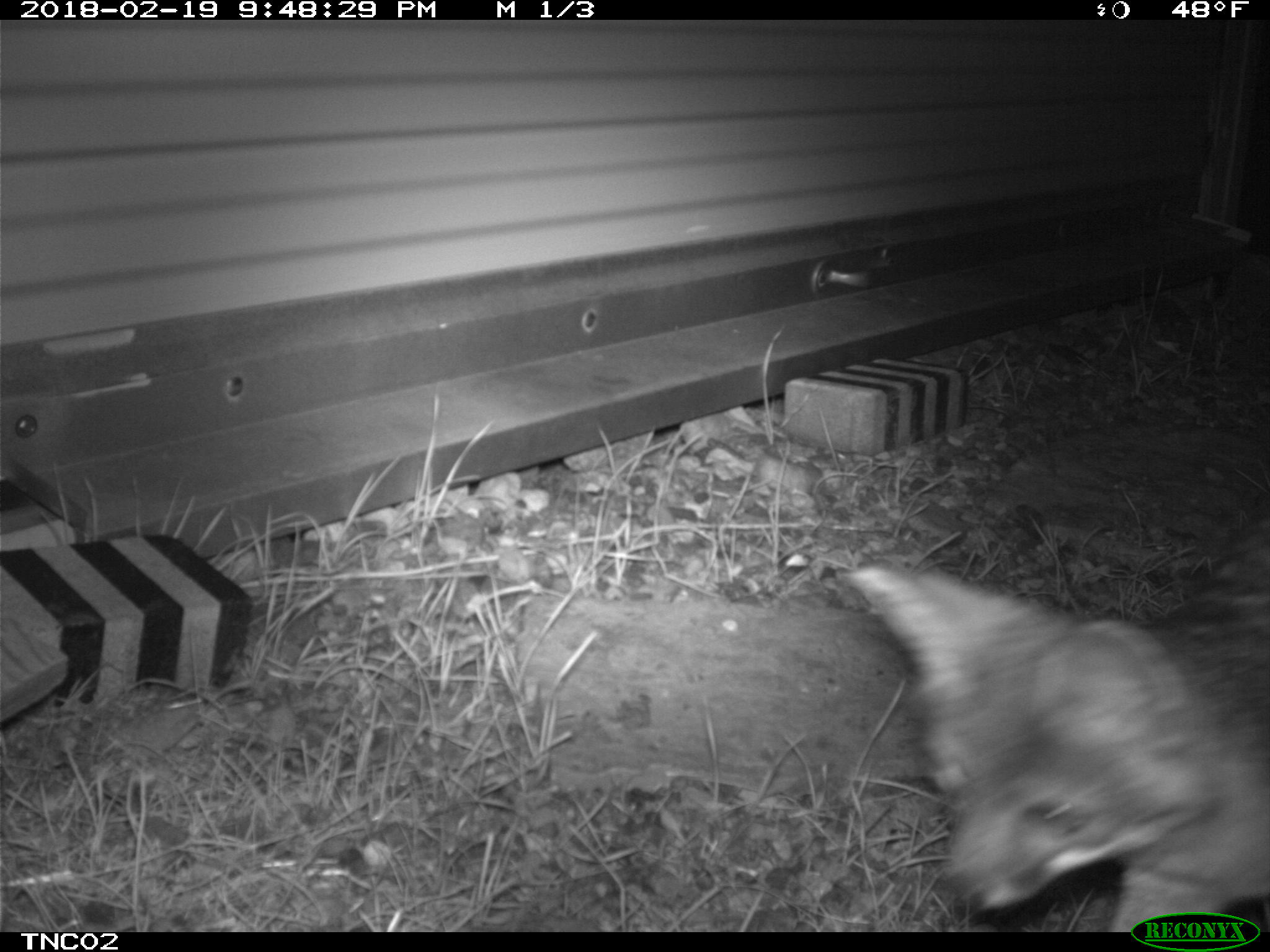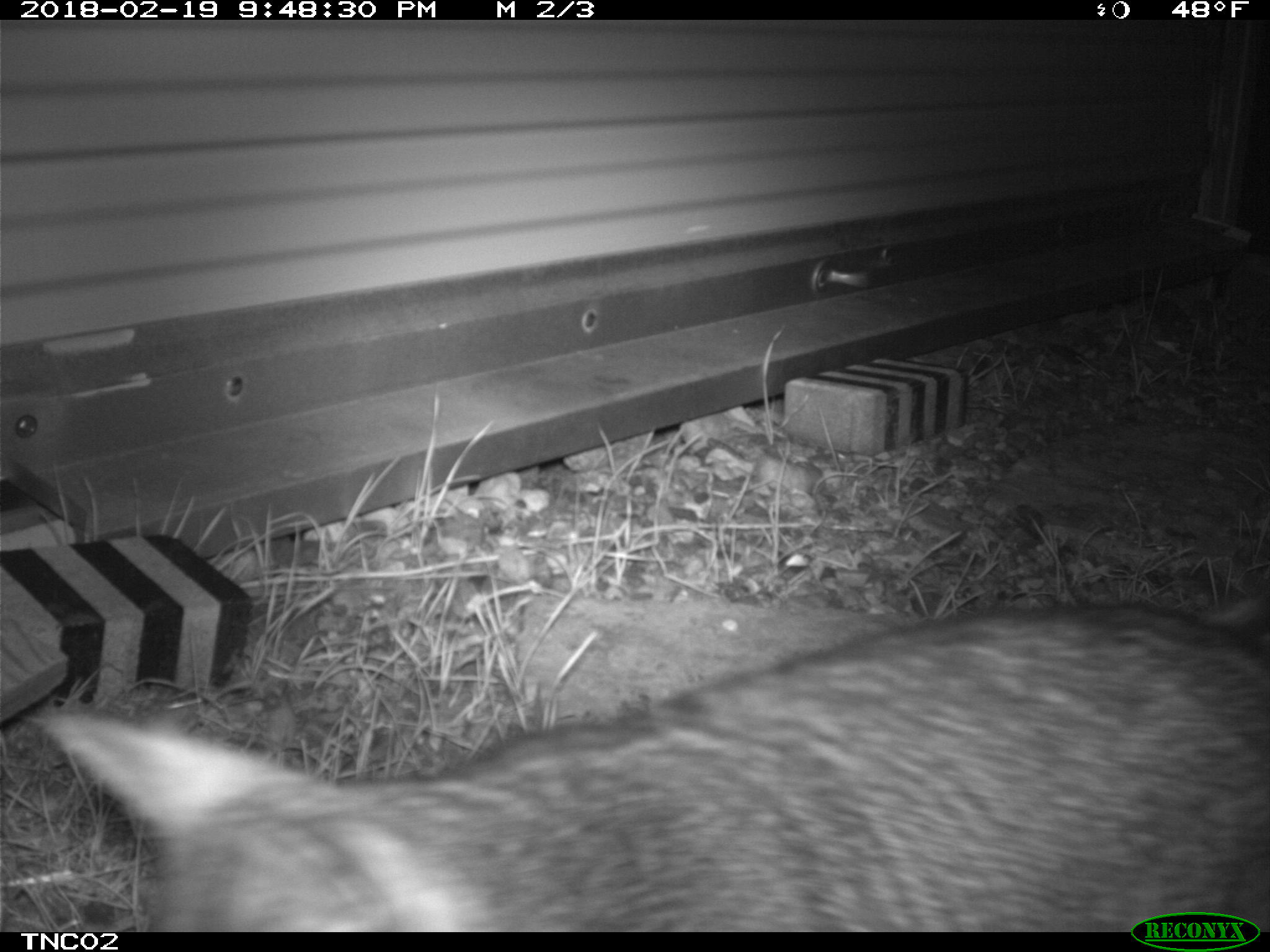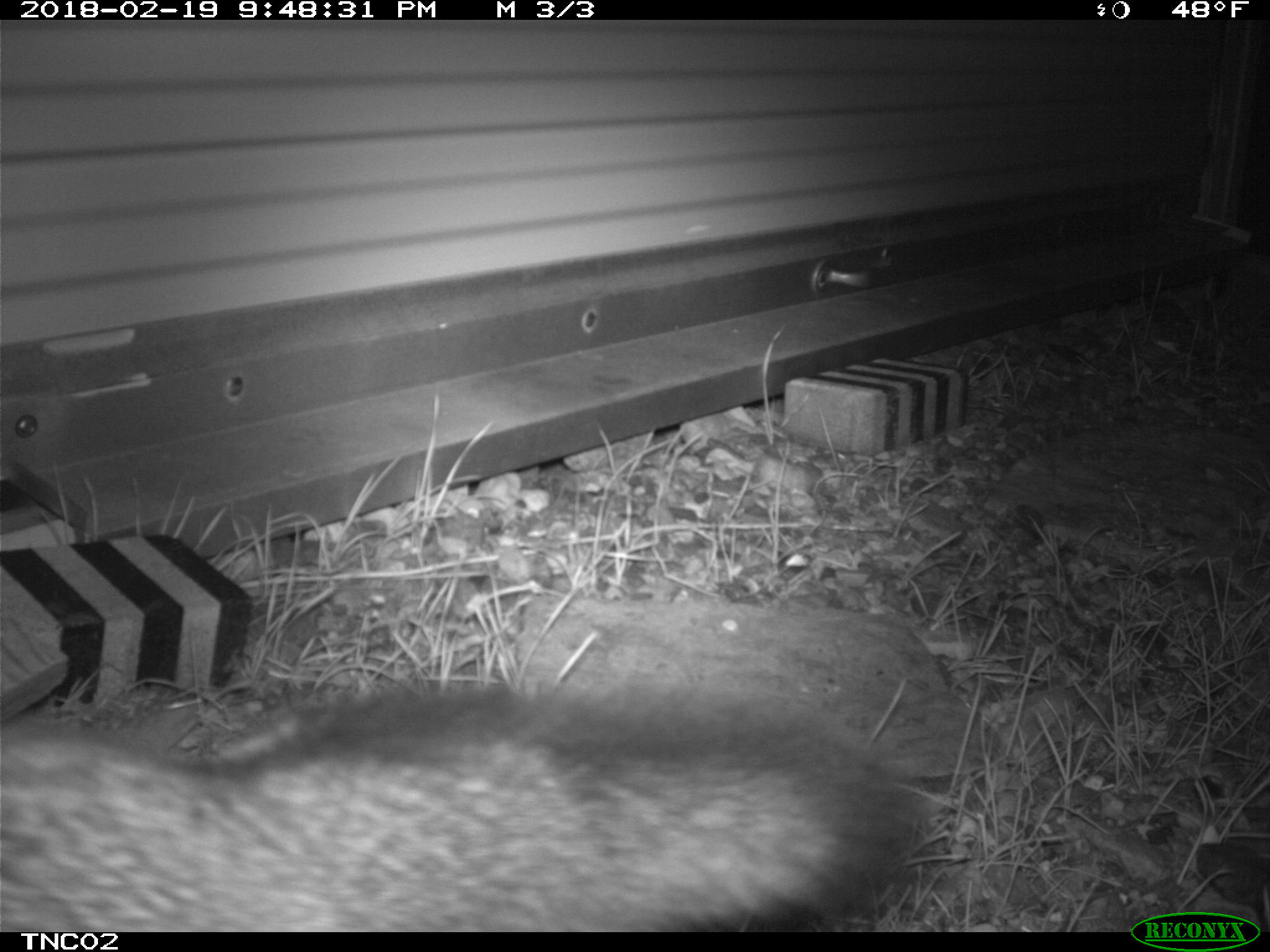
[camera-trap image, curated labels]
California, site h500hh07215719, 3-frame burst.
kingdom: Animalia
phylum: Chordata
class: Mammalia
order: Carnivora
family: Canidae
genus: Urocyon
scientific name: Urocyon littoralis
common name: island fox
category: fox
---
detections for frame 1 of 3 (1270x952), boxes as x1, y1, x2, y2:
fox: 837, 514, 1269, 932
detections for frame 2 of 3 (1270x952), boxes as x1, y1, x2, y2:
fox: 17, 606, 1269, 930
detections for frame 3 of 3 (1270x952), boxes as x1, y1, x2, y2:
fox: 0, 672, 921, 932